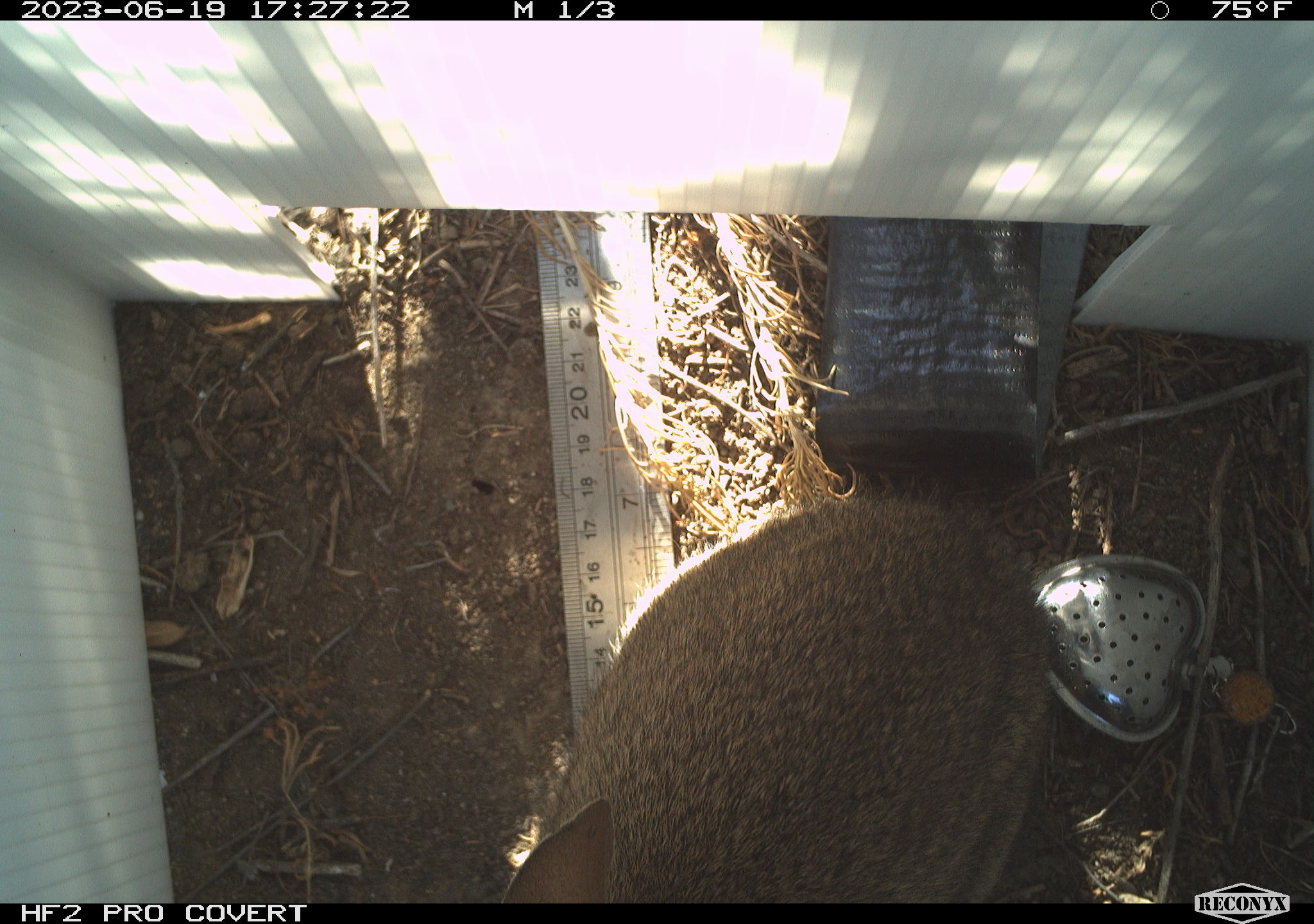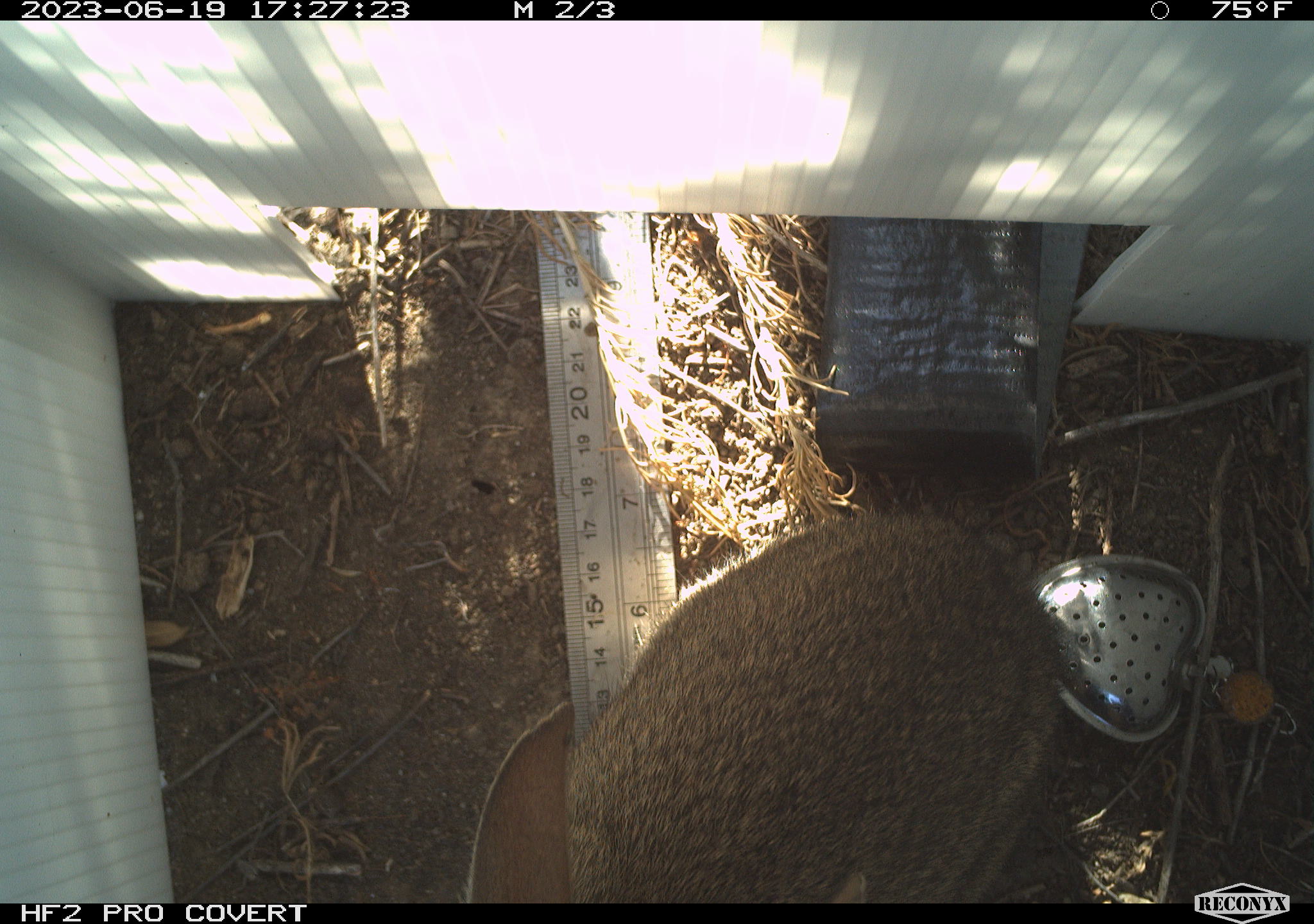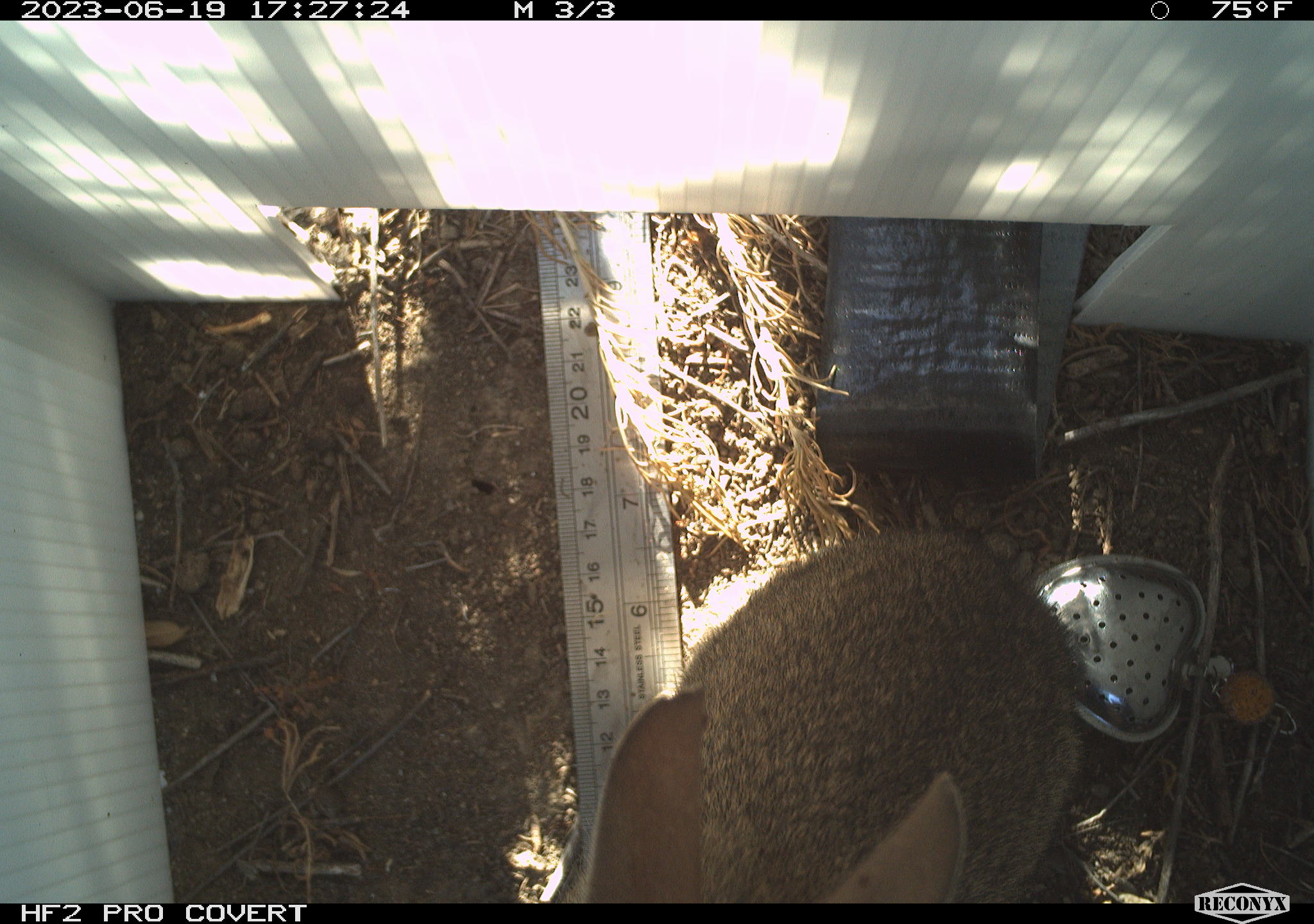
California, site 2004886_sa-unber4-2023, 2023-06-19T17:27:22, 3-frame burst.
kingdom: Animalia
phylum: Chordata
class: Mammalia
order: Lagomorpha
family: Leporidae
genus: Sylvilagus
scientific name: Sylvilagus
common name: cottontail rabbits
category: sylvilagus species